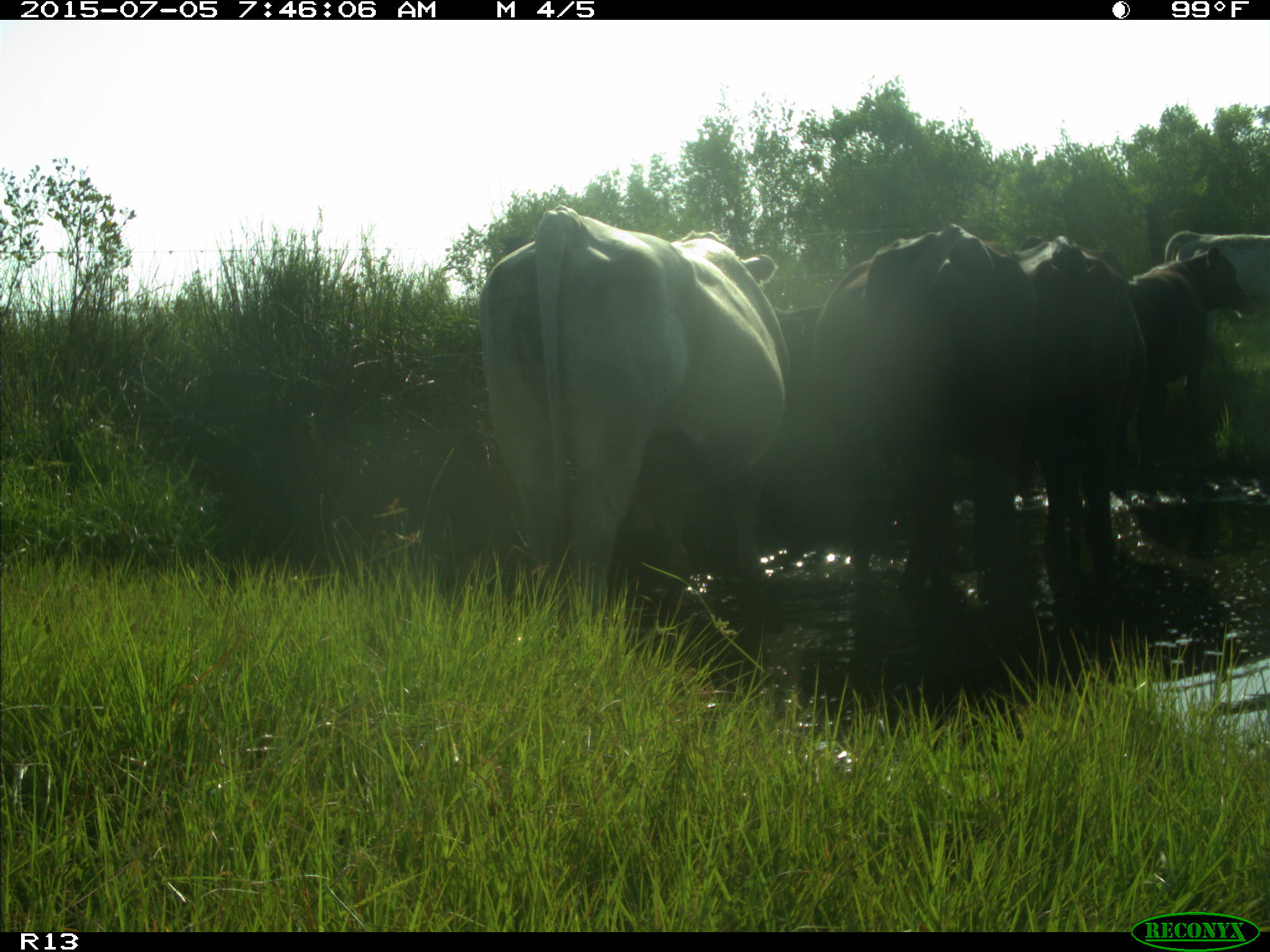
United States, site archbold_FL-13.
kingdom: Animalia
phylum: Chordata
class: Mammalia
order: Artiodactyla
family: Bovidae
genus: Bos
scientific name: Bos taurus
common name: domestic cow